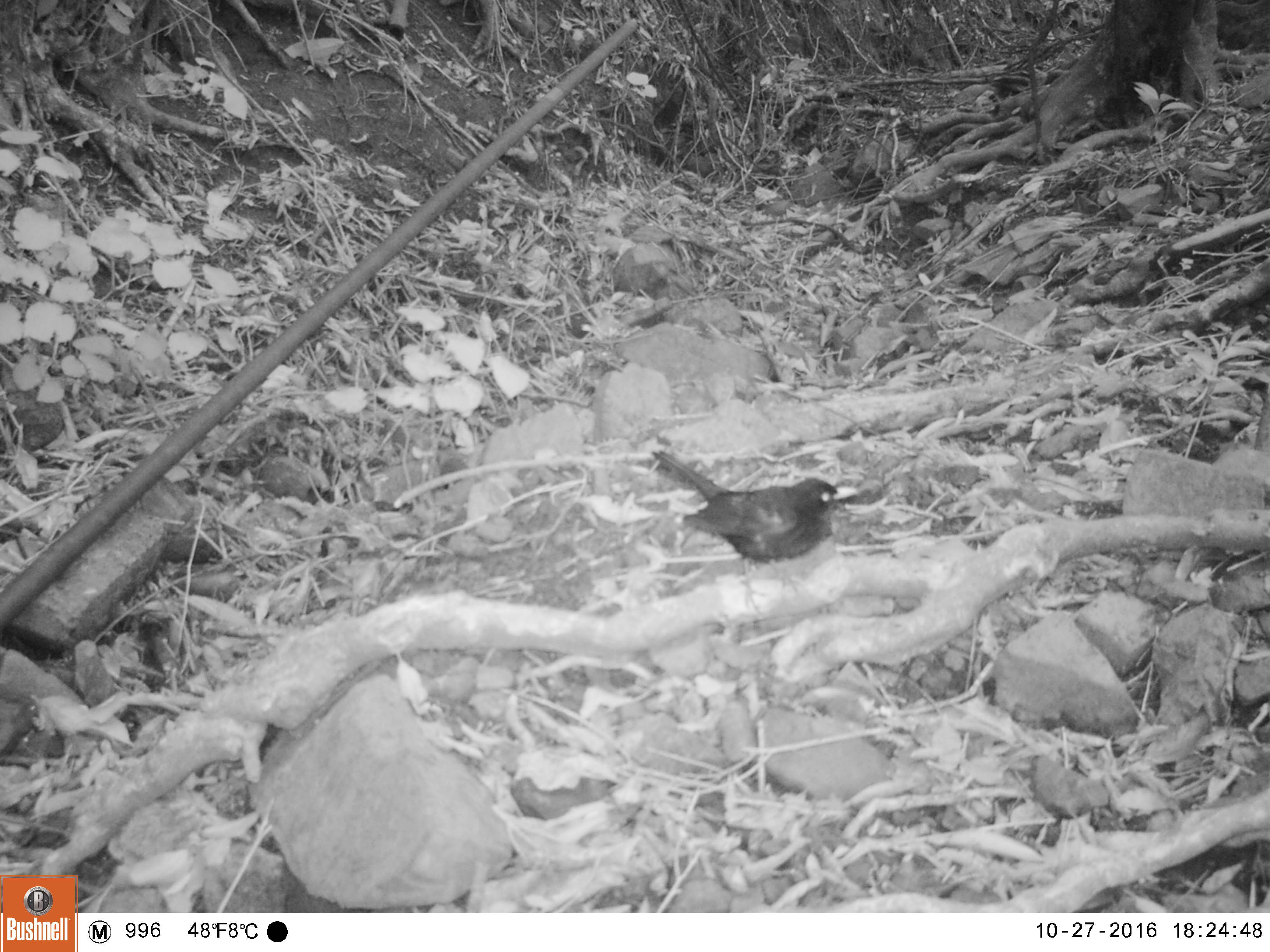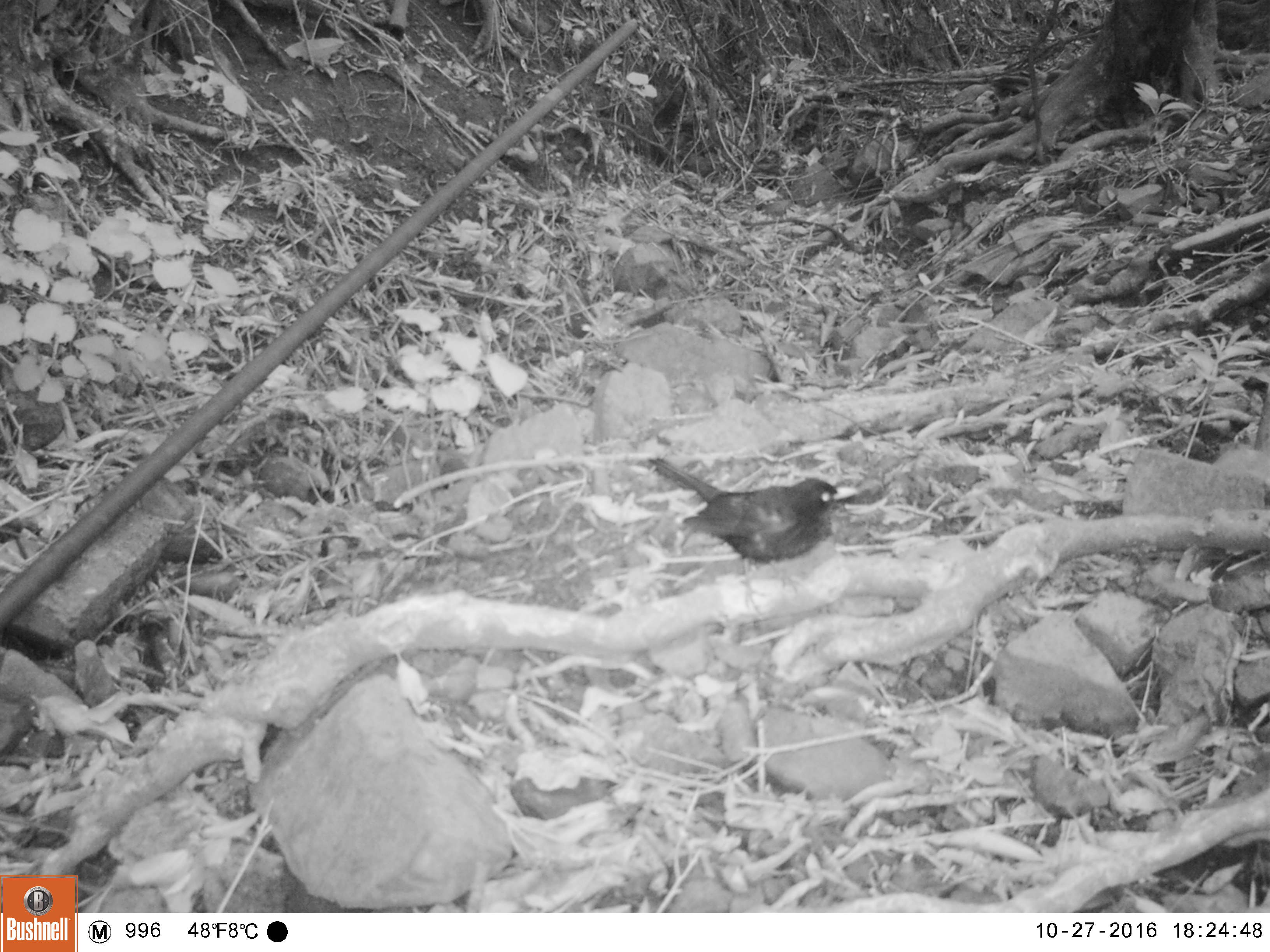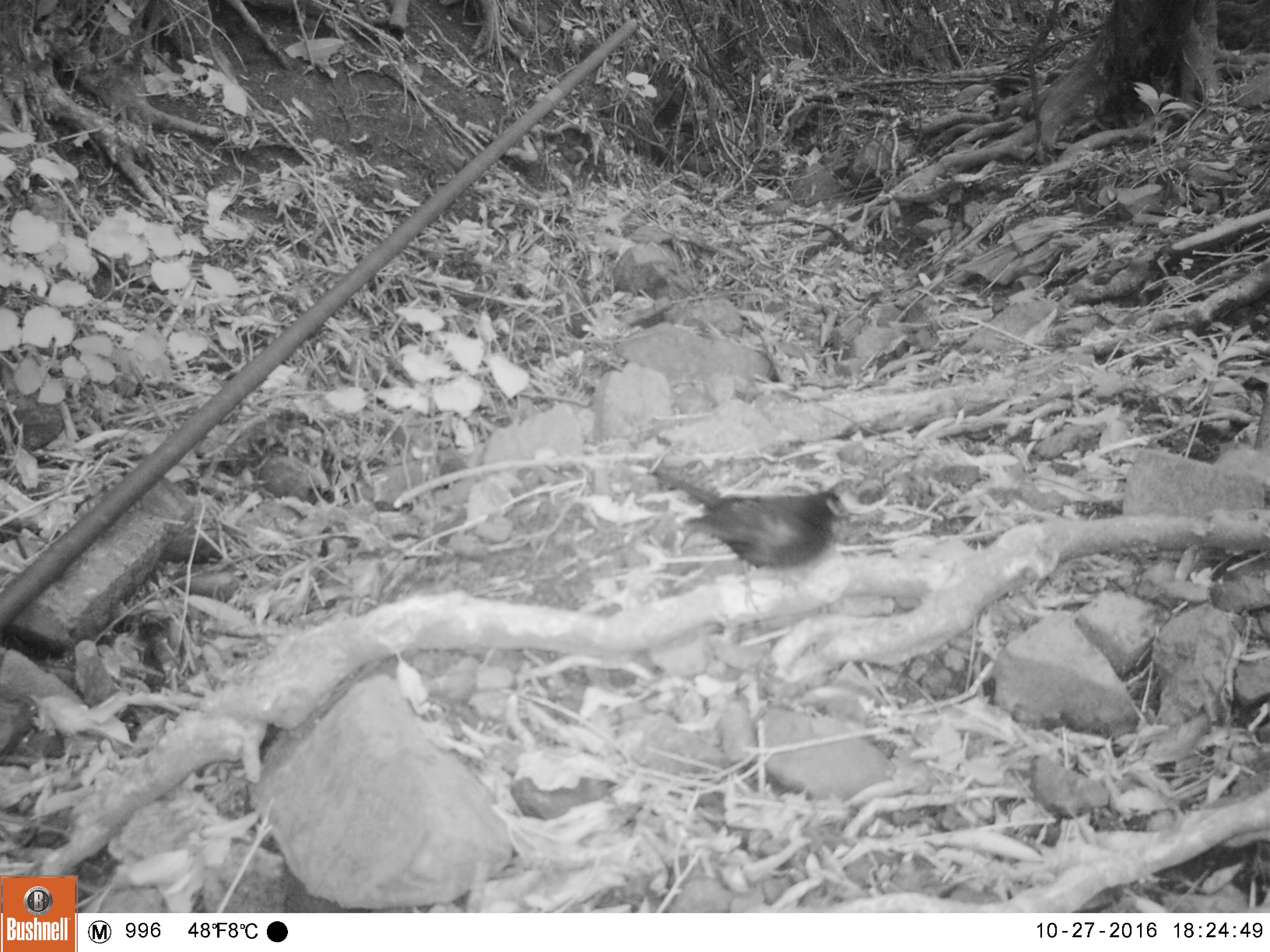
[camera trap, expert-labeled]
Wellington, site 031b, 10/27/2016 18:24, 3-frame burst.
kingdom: Animalia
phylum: Chordata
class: Aves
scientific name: Aves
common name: bird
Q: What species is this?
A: Bird (Aves).